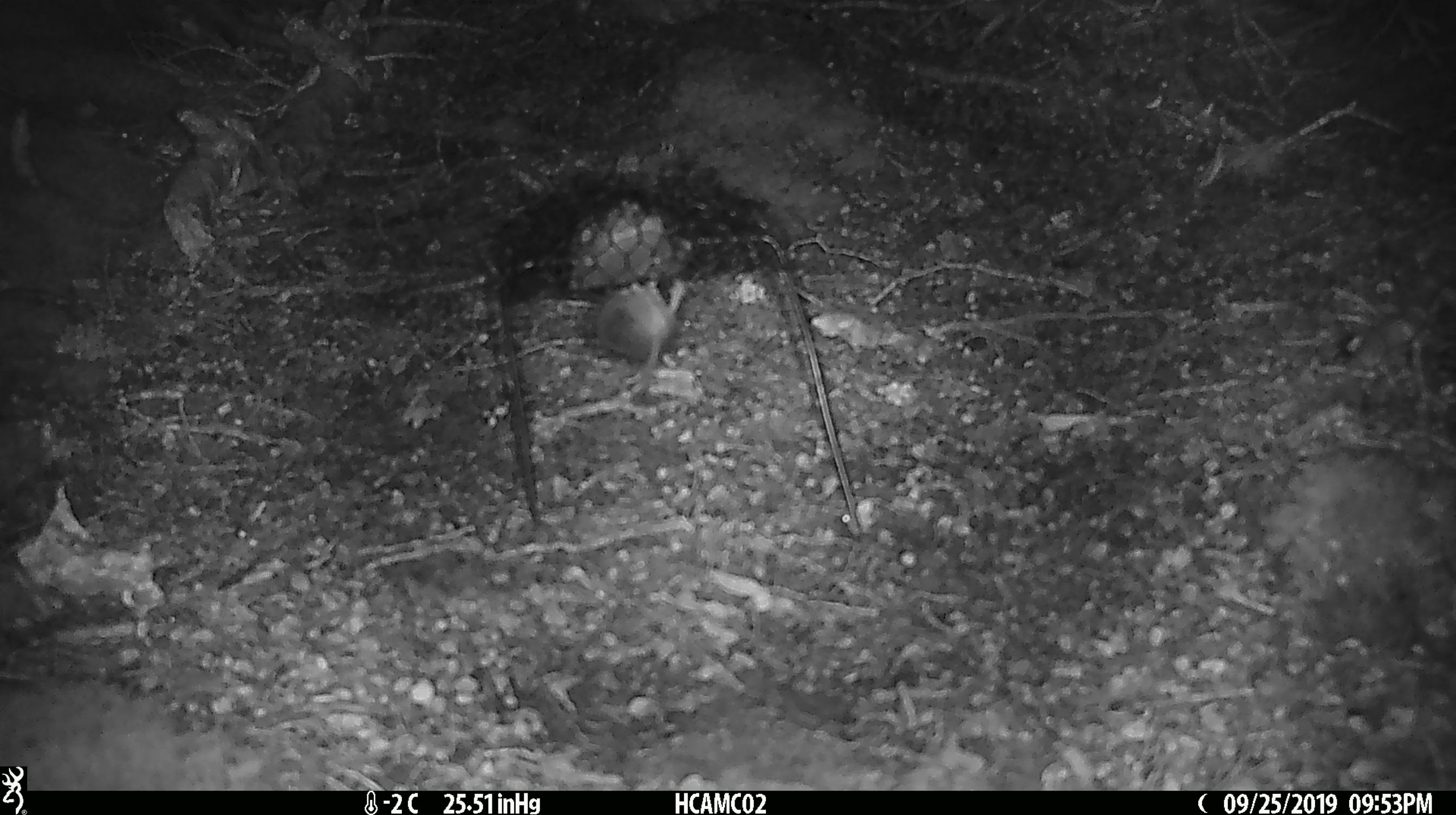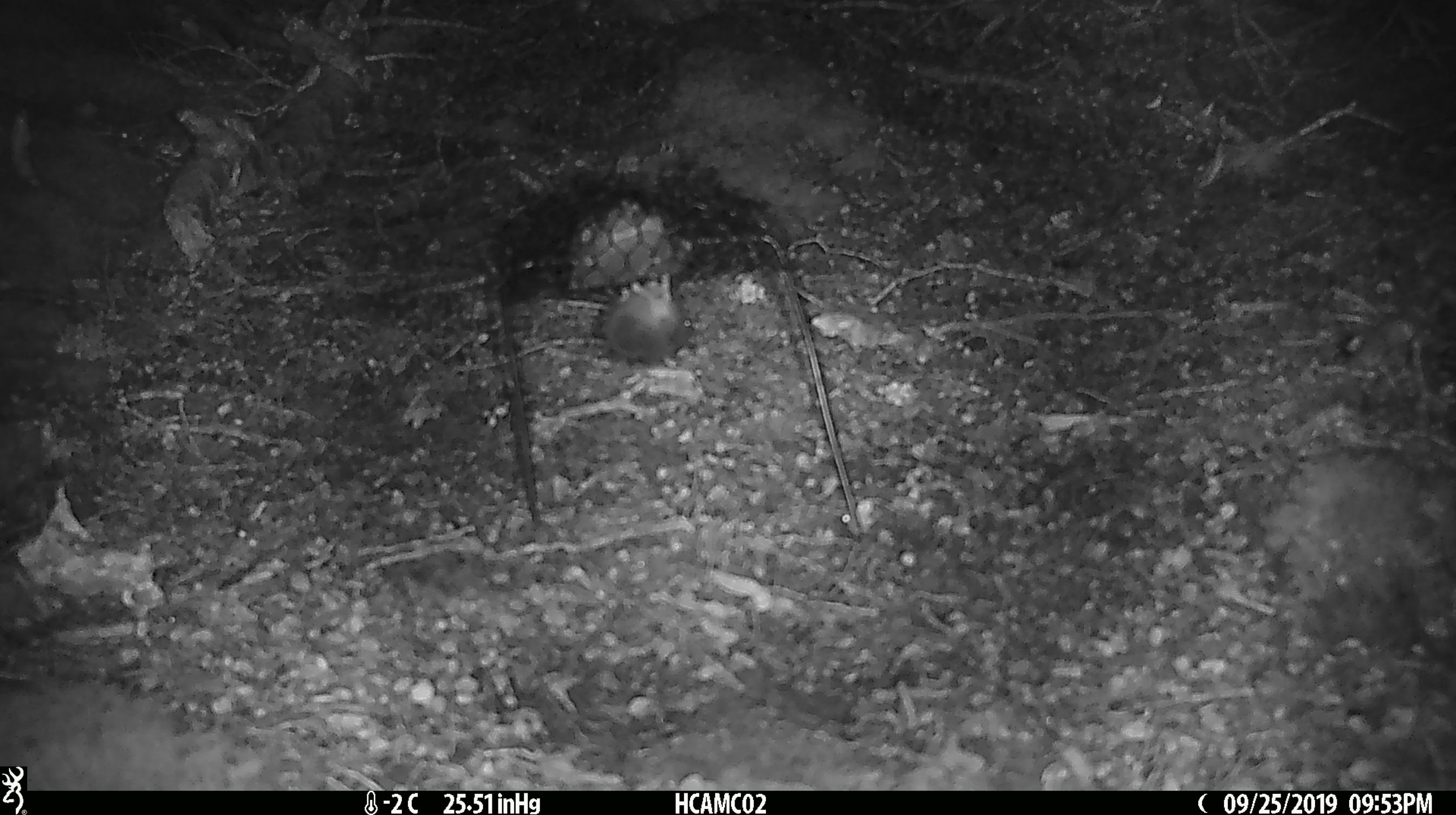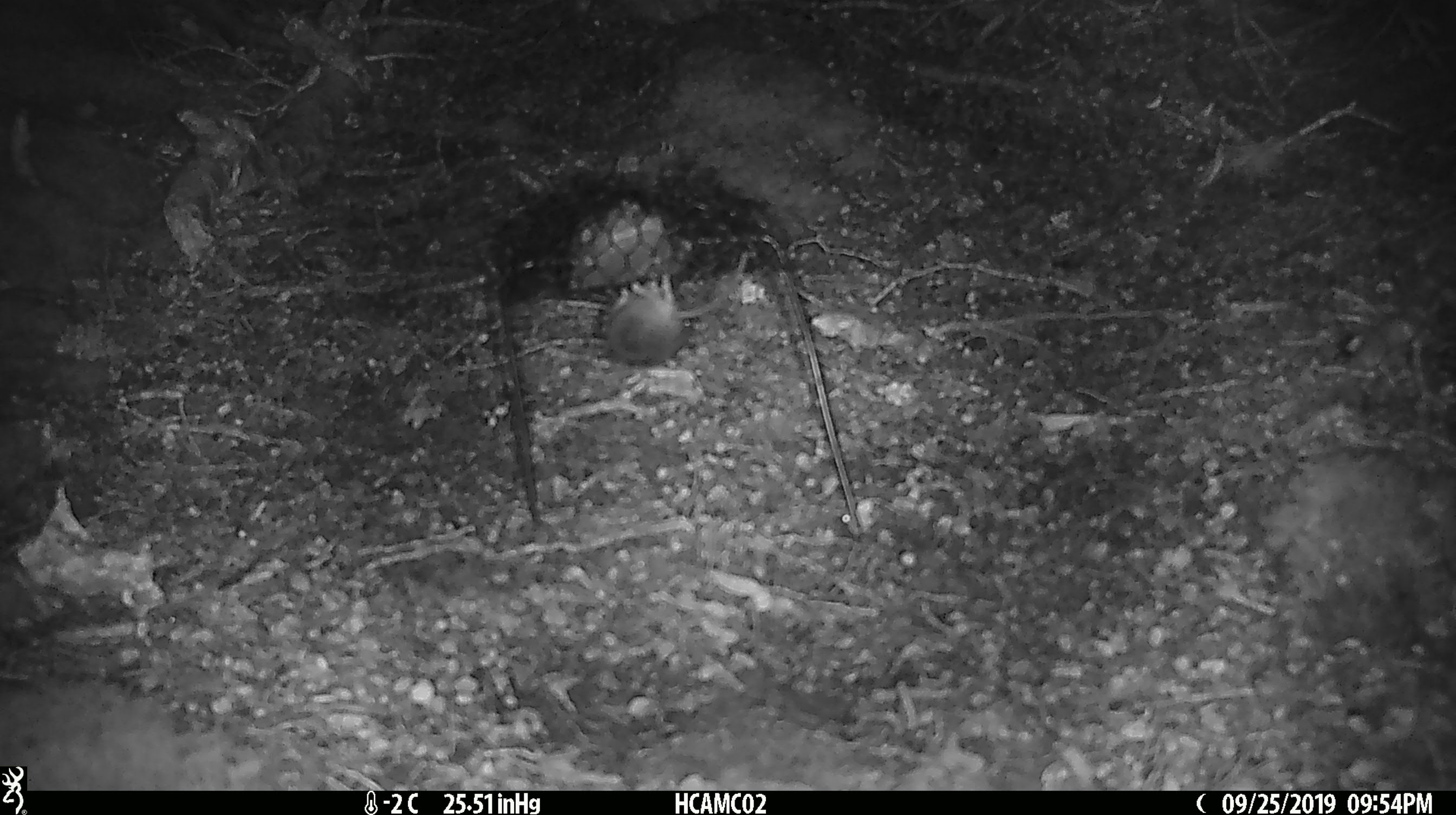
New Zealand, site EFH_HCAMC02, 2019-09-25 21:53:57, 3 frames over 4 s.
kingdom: Animalia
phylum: Chordata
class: Mammalia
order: Rodentia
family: Muridae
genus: Mus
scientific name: Mus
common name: mouse